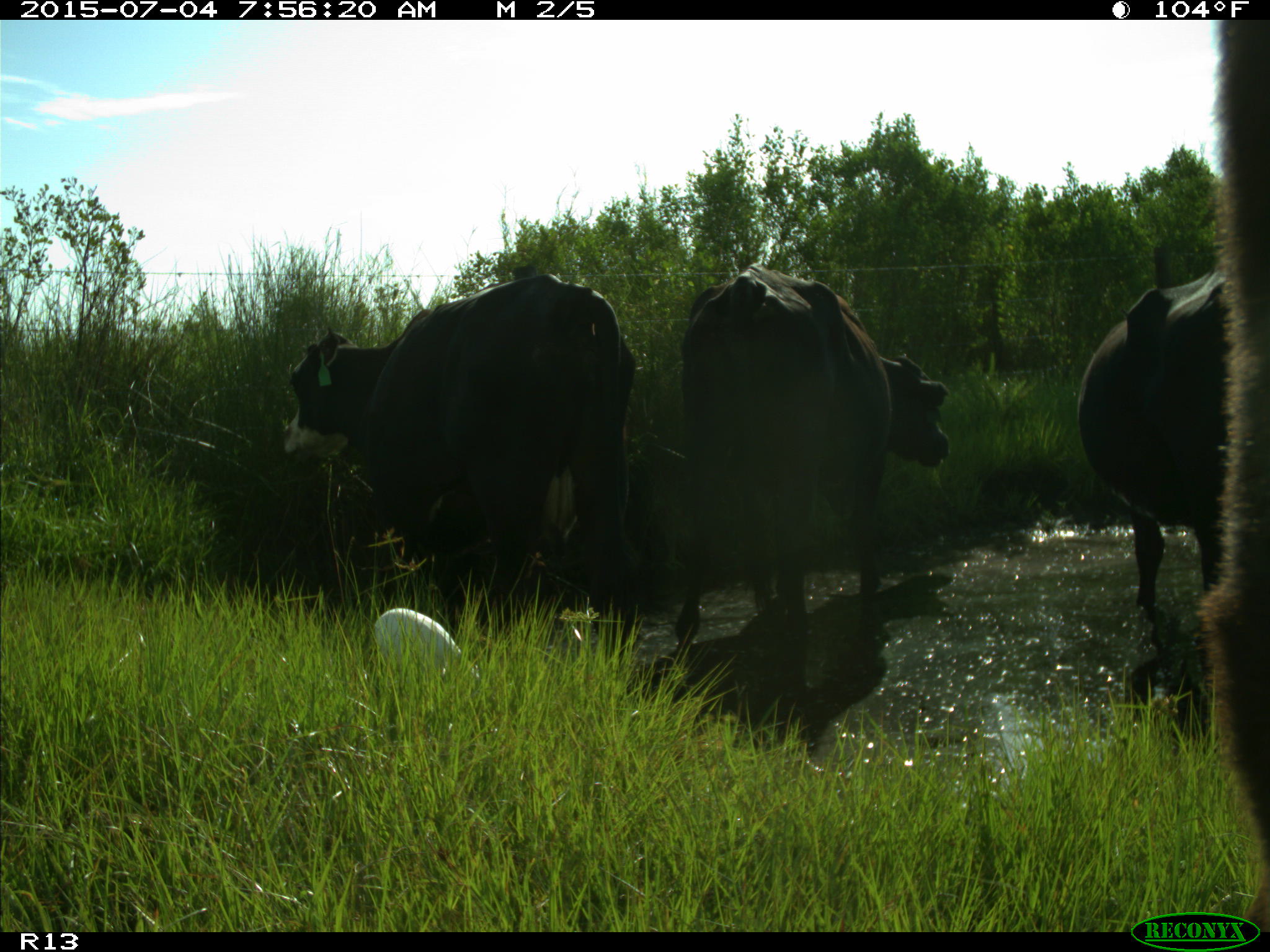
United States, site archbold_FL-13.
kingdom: Animalia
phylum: Chordata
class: Mammalia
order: Artiodactyla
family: Bovidae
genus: Bos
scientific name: Bos taurus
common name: domestic cow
Bos taurus (domestic cow).